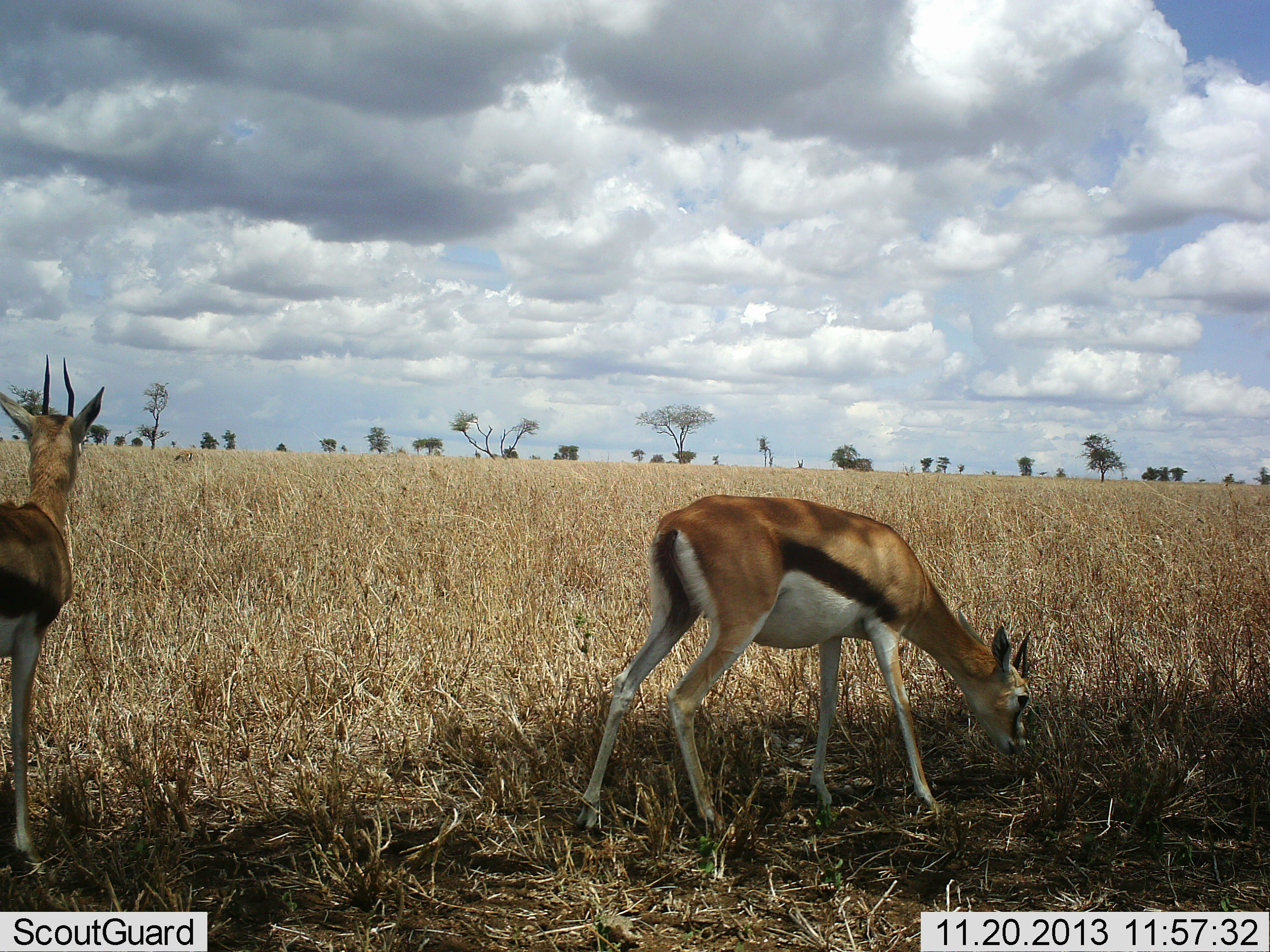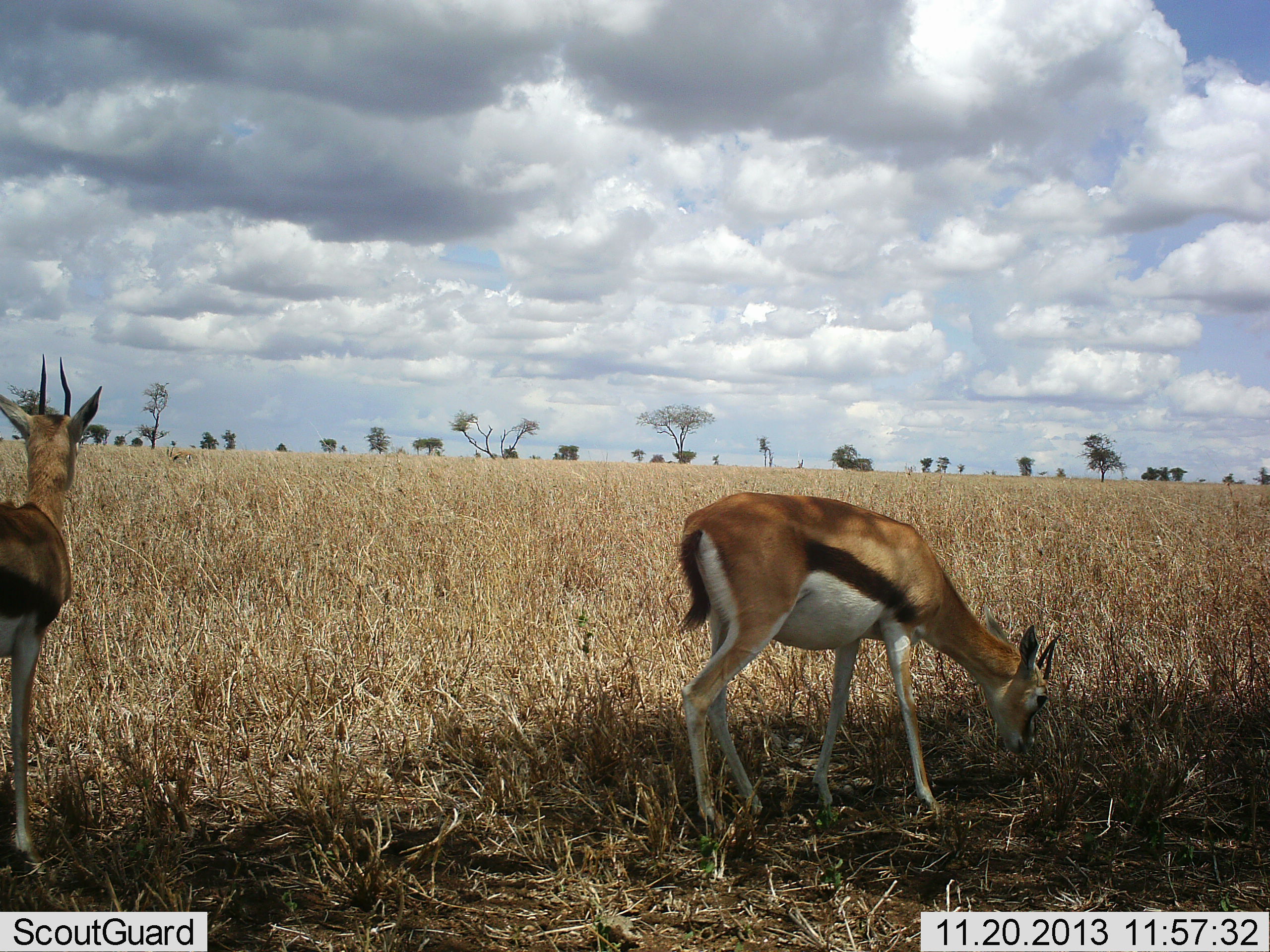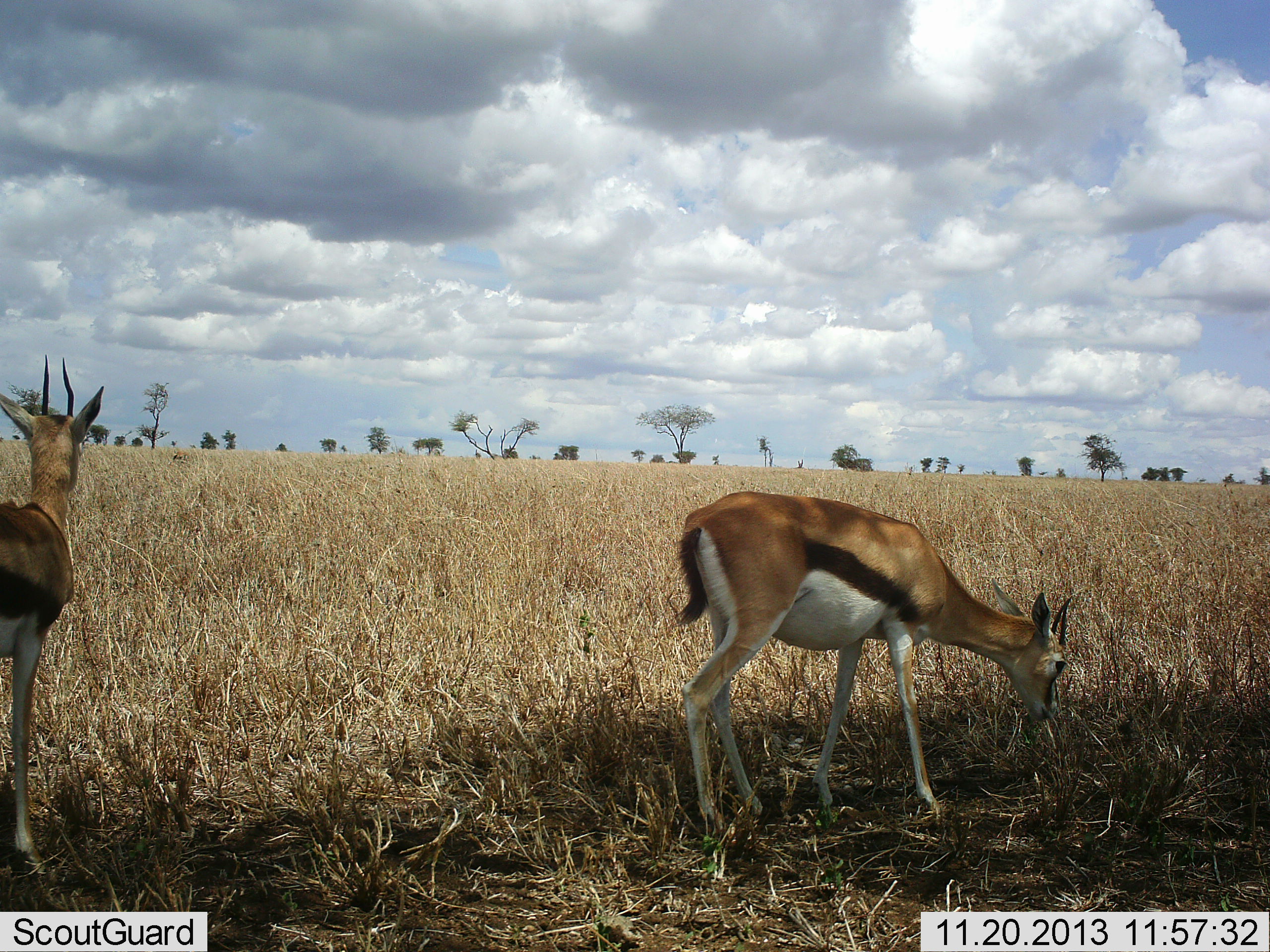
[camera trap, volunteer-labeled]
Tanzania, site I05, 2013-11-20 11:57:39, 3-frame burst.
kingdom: Animalia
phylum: Chordata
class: Mammalia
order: Artiodactyla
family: Bovidae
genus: Eudorcas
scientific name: Eudorcas thomsonii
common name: thomson's gazelle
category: gazellethomsons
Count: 2.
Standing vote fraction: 79%.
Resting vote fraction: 0%.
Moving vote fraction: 13%.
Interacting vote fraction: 0%.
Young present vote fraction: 0%.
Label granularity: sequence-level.